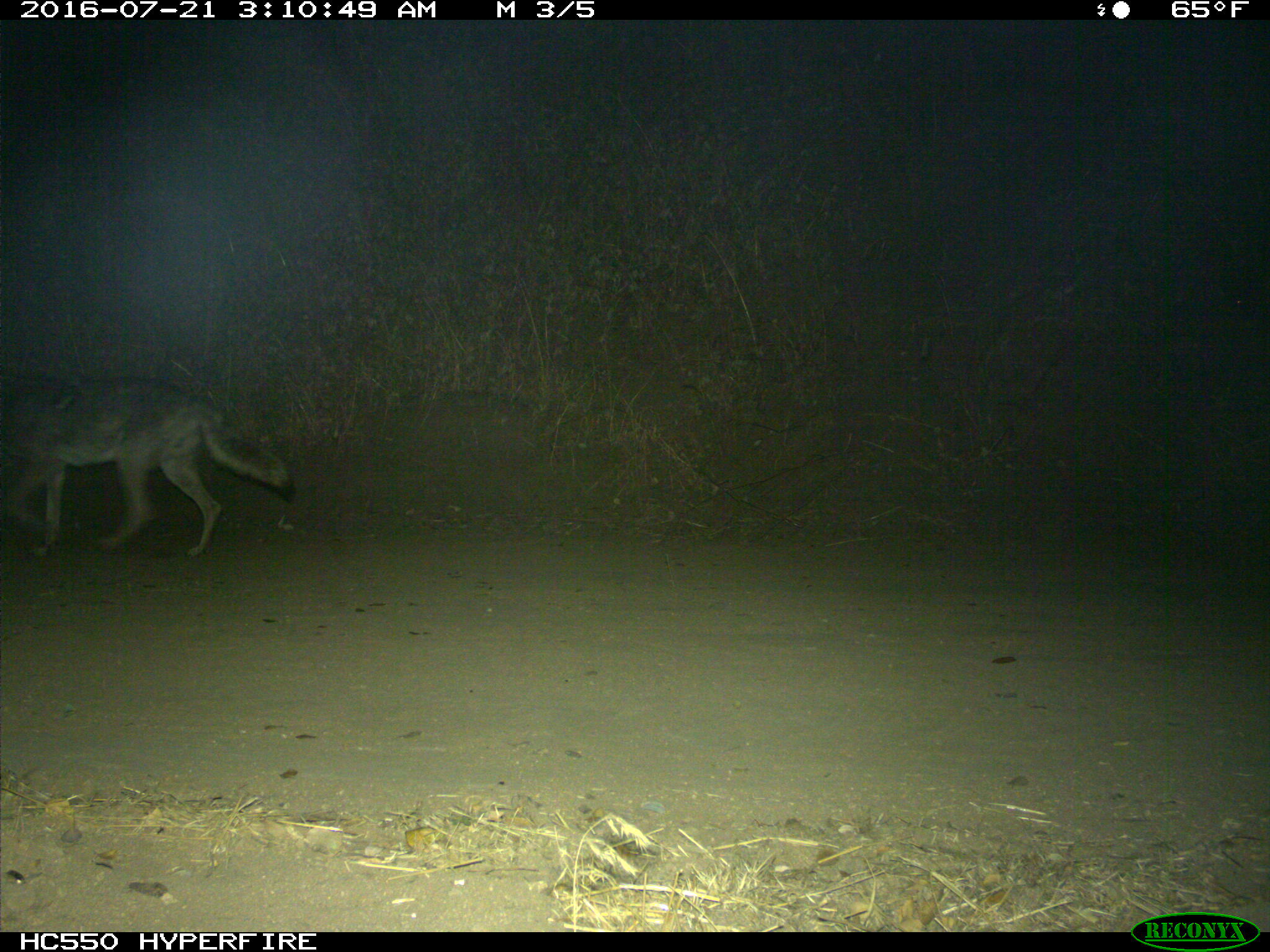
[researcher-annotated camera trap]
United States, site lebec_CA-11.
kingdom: Animalia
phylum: Chordata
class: Mammalia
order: Carnivora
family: Canidae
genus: Canis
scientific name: Canis latrans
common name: coyote